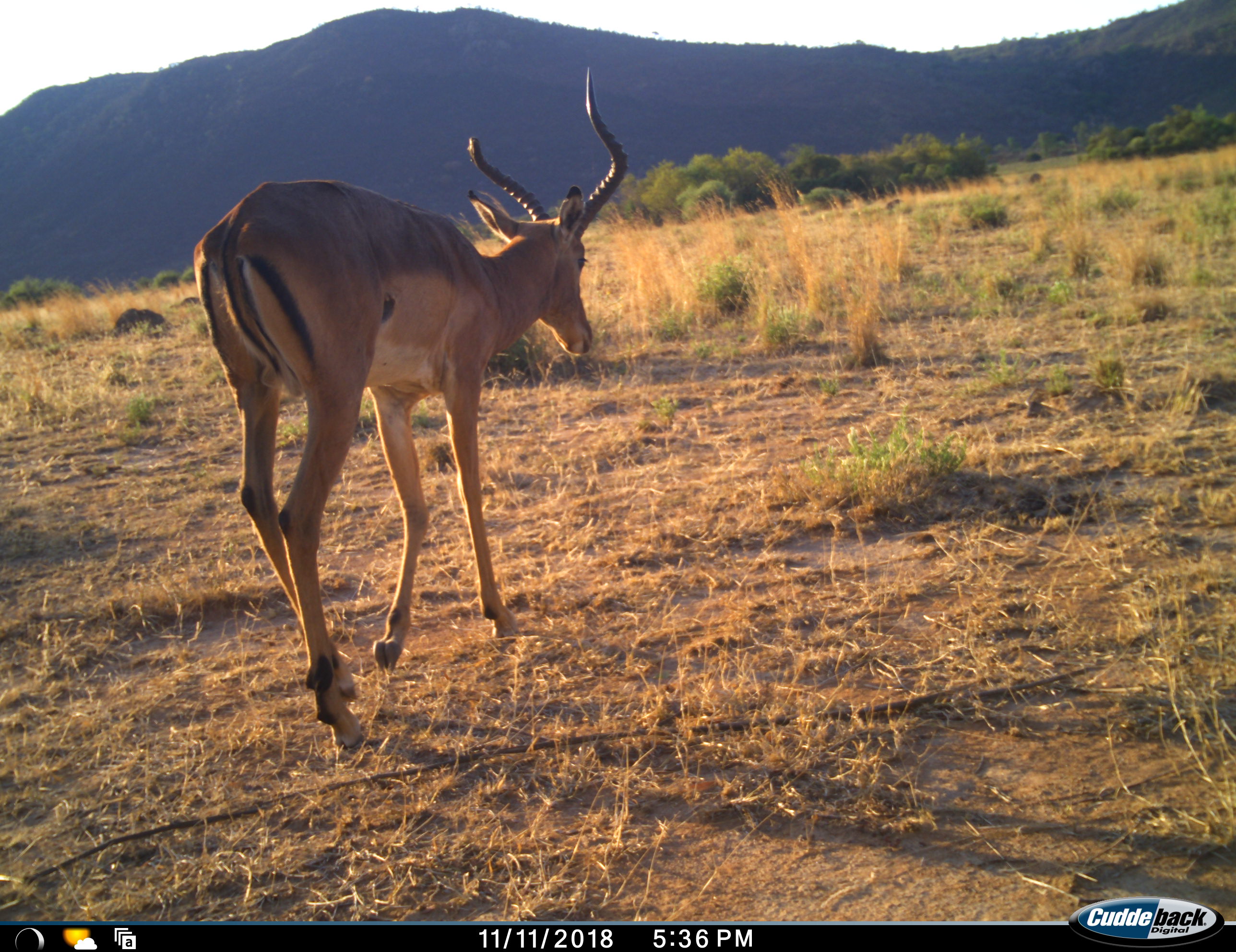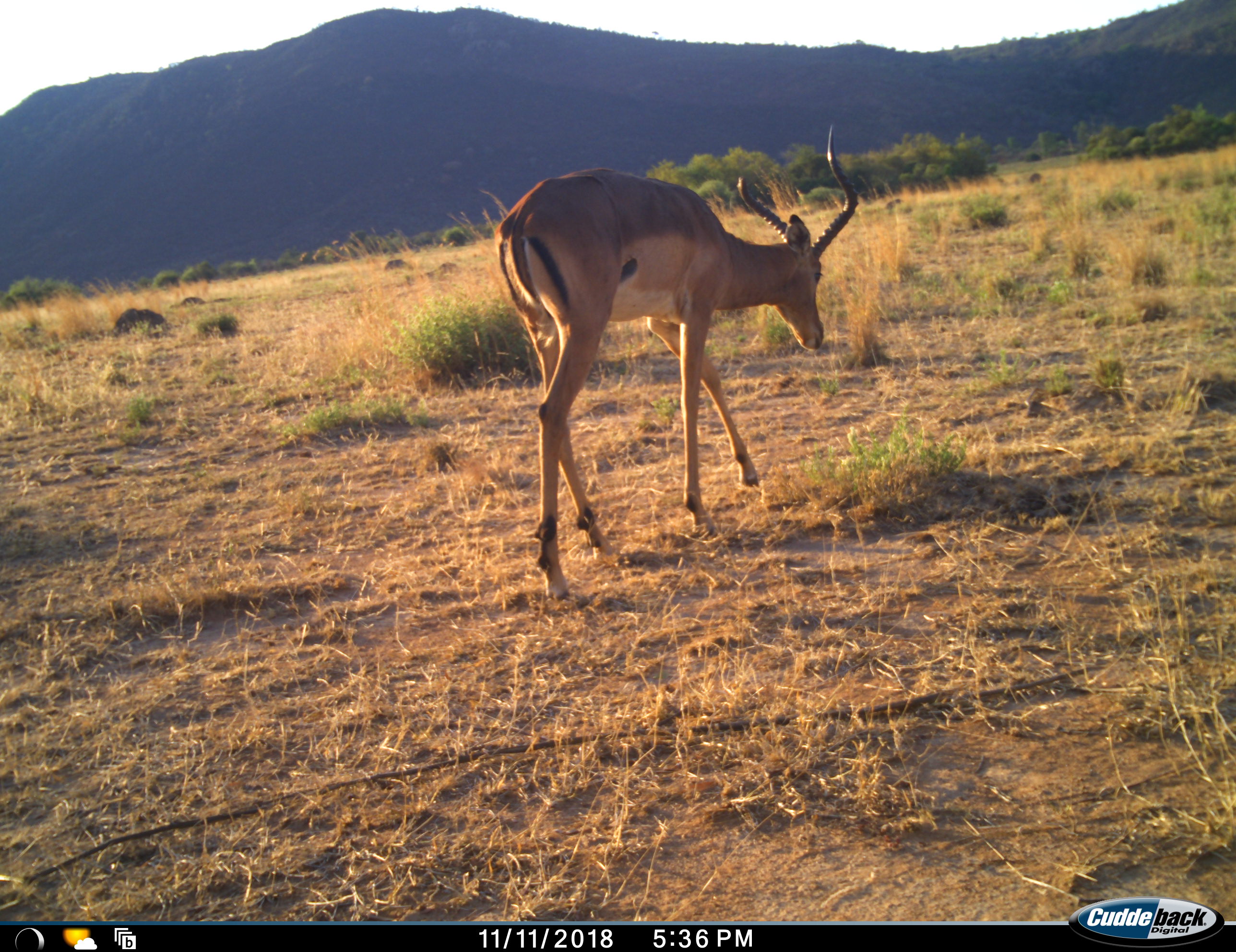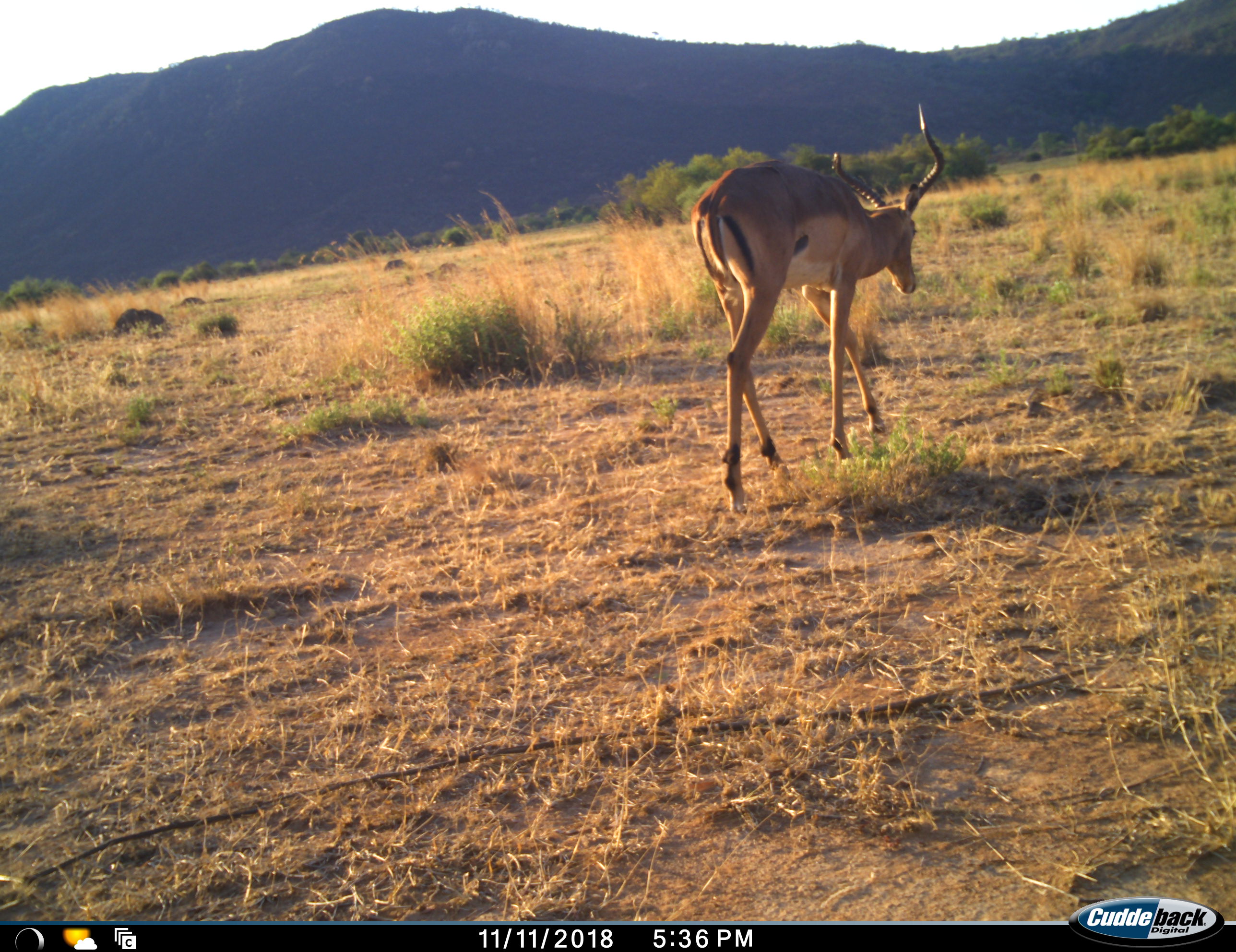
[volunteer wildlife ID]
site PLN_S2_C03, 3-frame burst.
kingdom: Animalia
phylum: Chordata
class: Mammalia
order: Artiodactyla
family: Bovidae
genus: Aepyceros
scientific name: Aepyceros melampus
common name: impala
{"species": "impala (Aepyceros melampus)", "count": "1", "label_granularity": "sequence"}